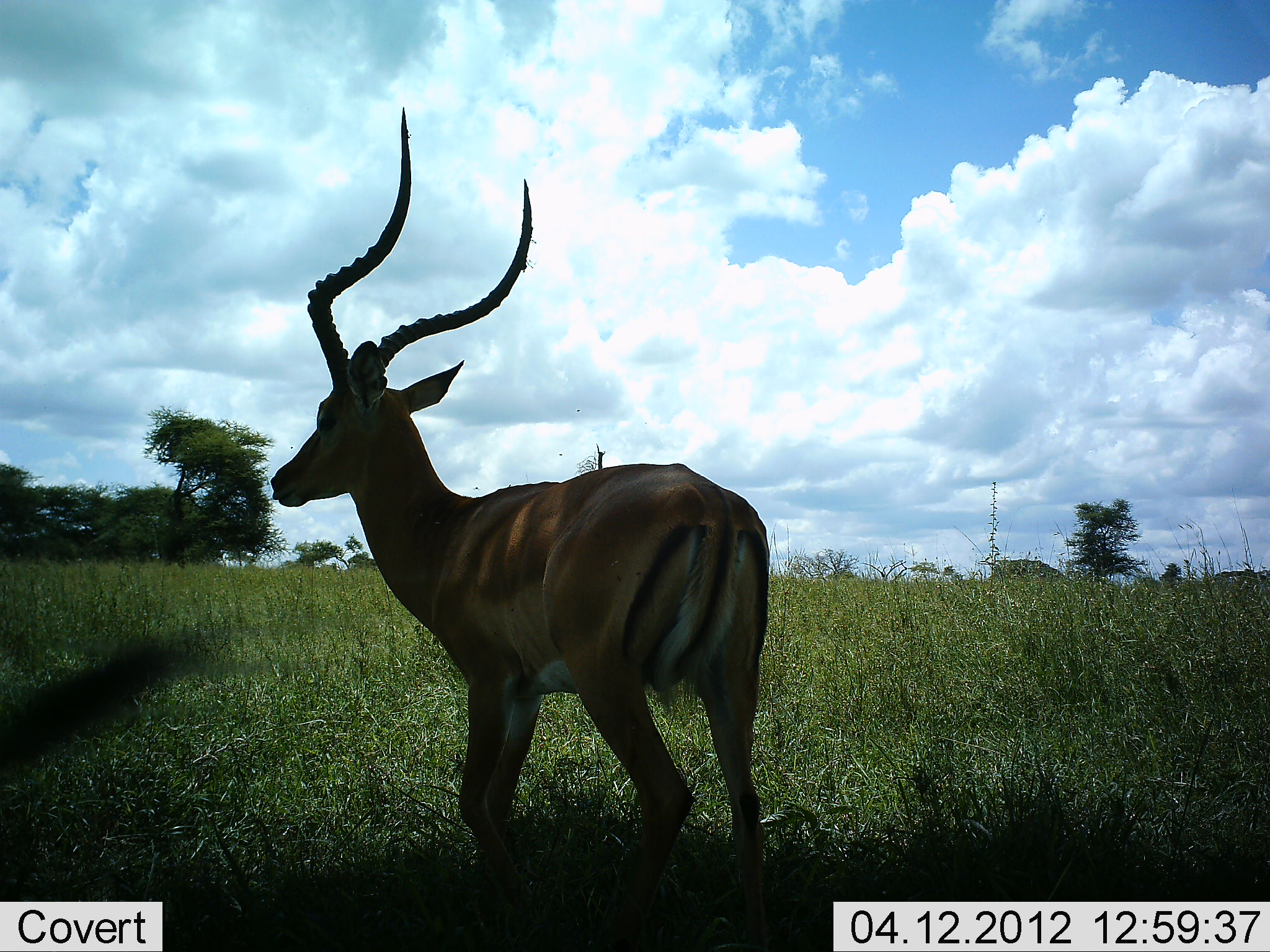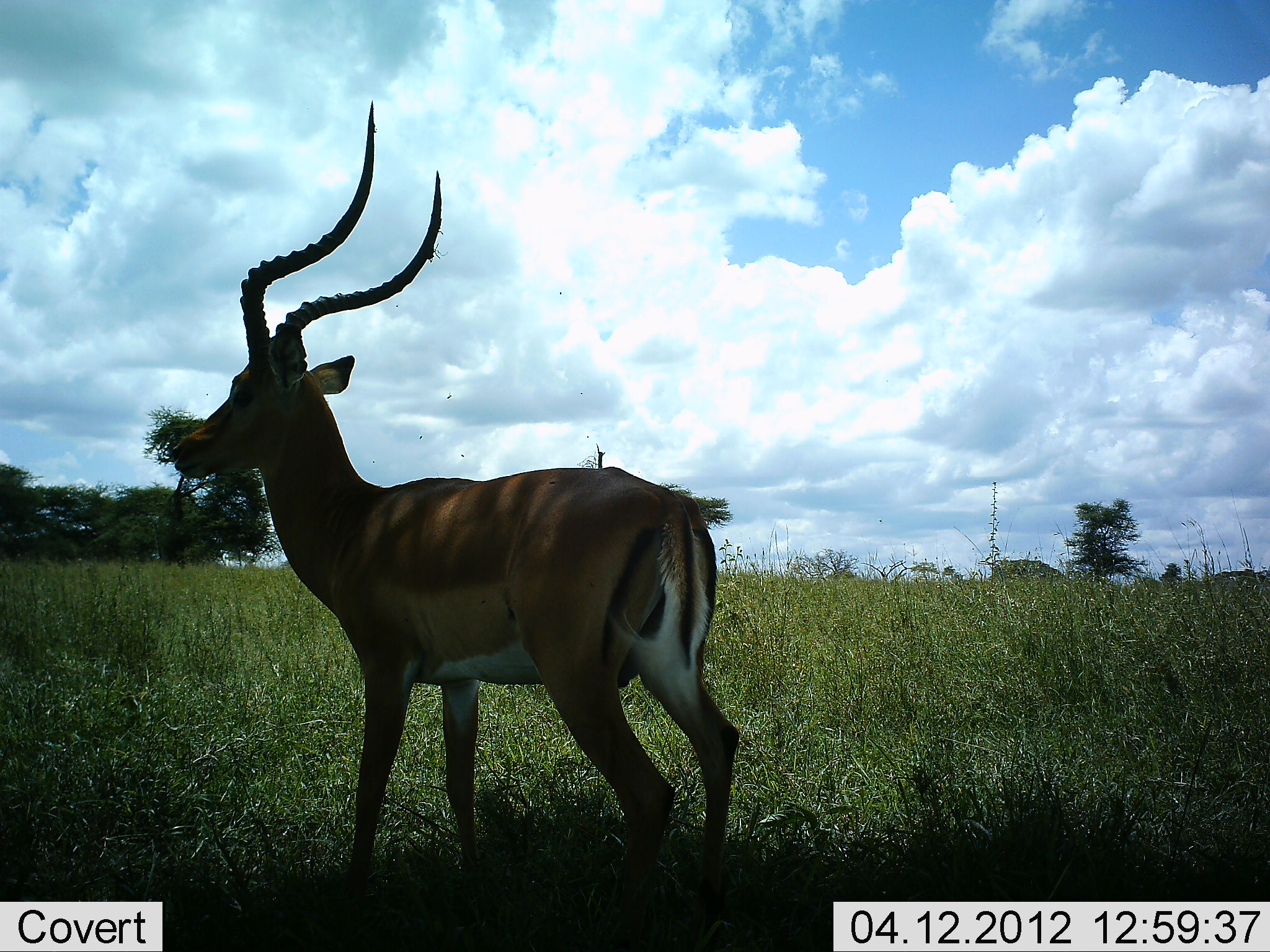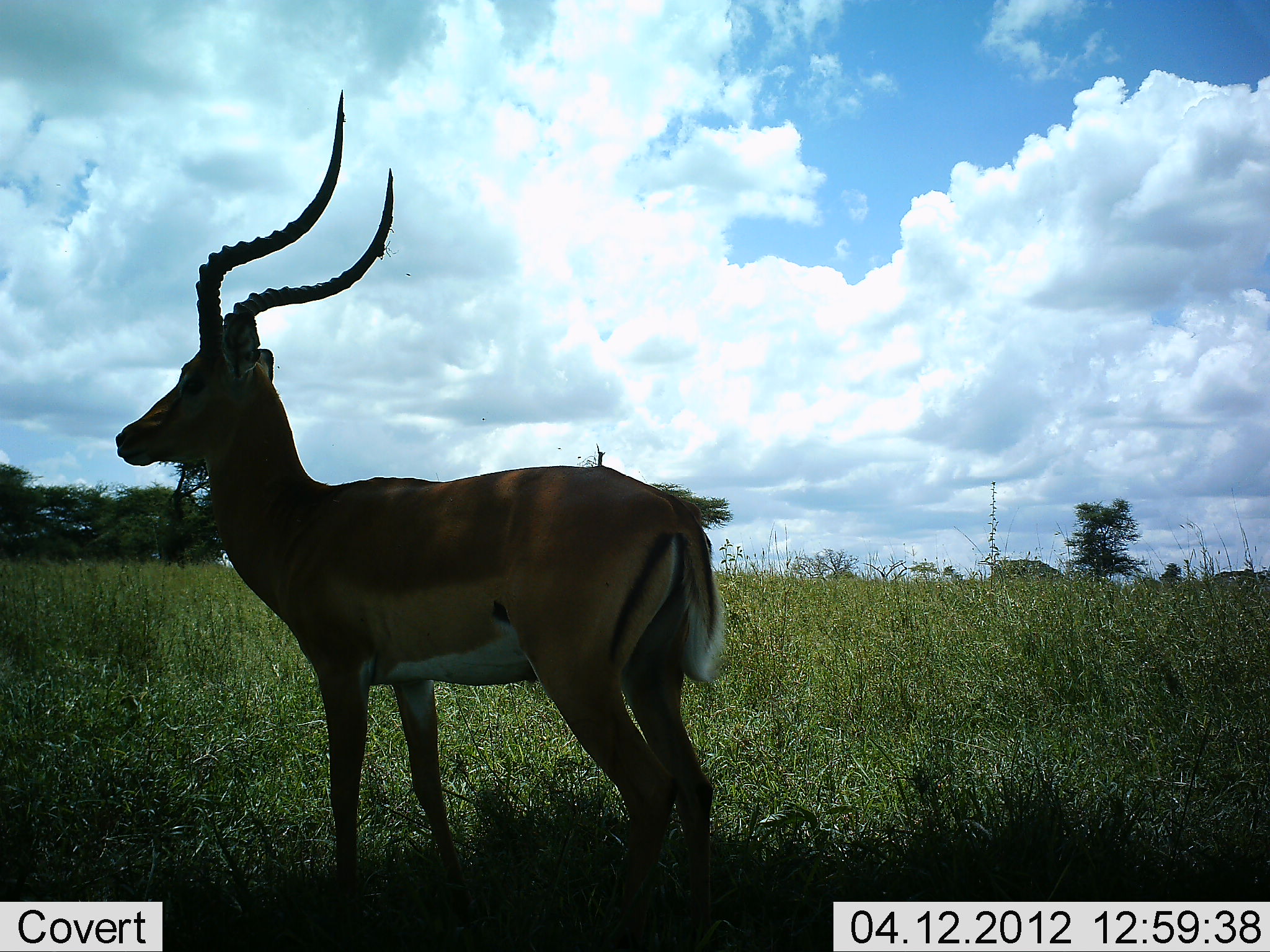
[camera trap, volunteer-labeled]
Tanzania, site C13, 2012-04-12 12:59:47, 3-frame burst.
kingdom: Animalia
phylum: Chordata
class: Mammalia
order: Artiodactyla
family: Bovidae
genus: Aepyceros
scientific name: Aepyceros melampus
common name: impala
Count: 1.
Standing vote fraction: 84%.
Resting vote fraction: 0%.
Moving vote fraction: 21%.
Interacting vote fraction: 0%.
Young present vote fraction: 0%.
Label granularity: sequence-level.